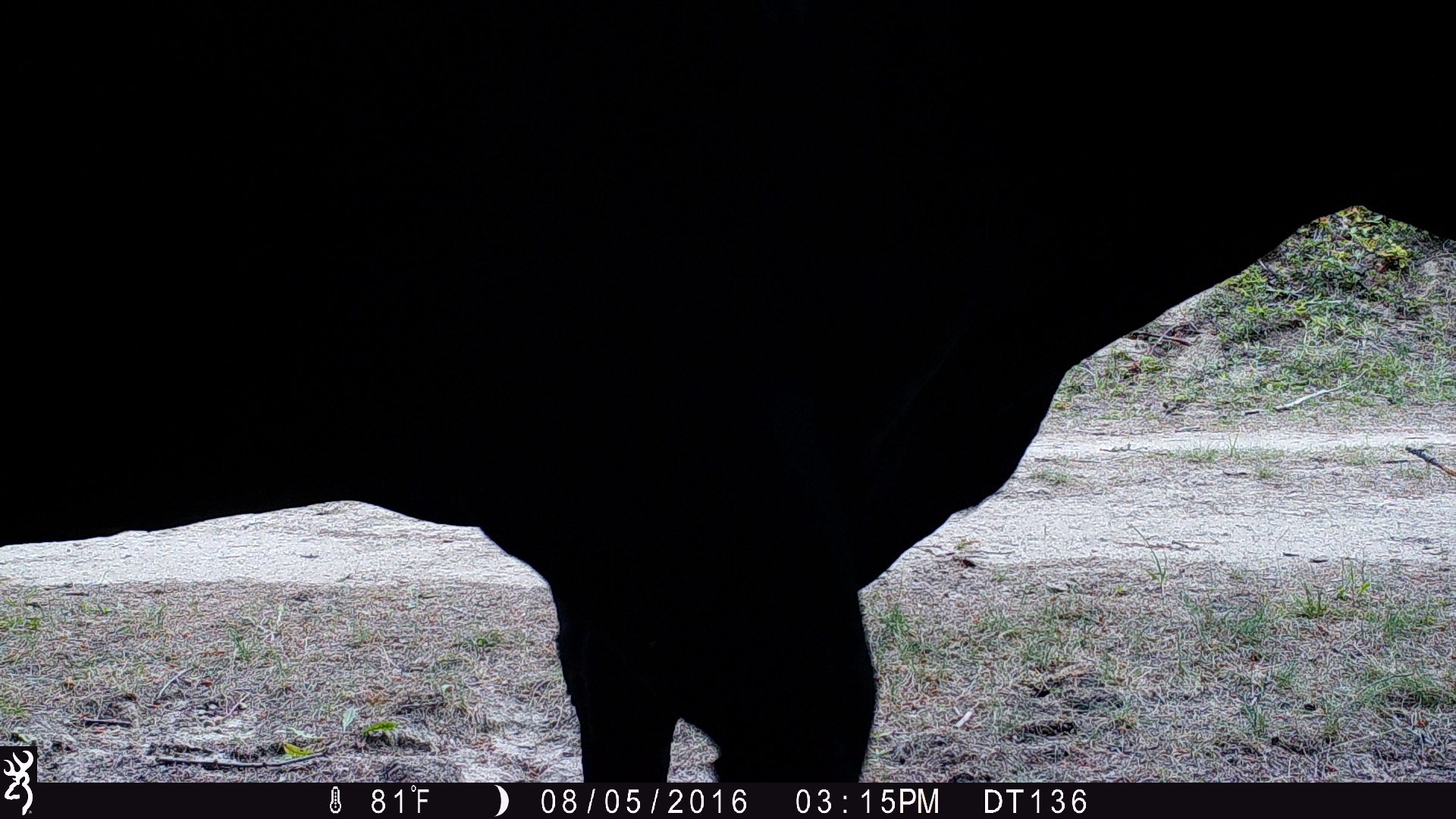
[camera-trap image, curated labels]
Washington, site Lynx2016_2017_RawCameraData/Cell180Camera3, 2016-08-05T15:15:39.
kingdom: Animalia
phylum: Chordata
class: Mammalia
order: Artiodactyla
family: Bovidae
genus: Bos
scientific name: Bos taurus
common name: domestic cattle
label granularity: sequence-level